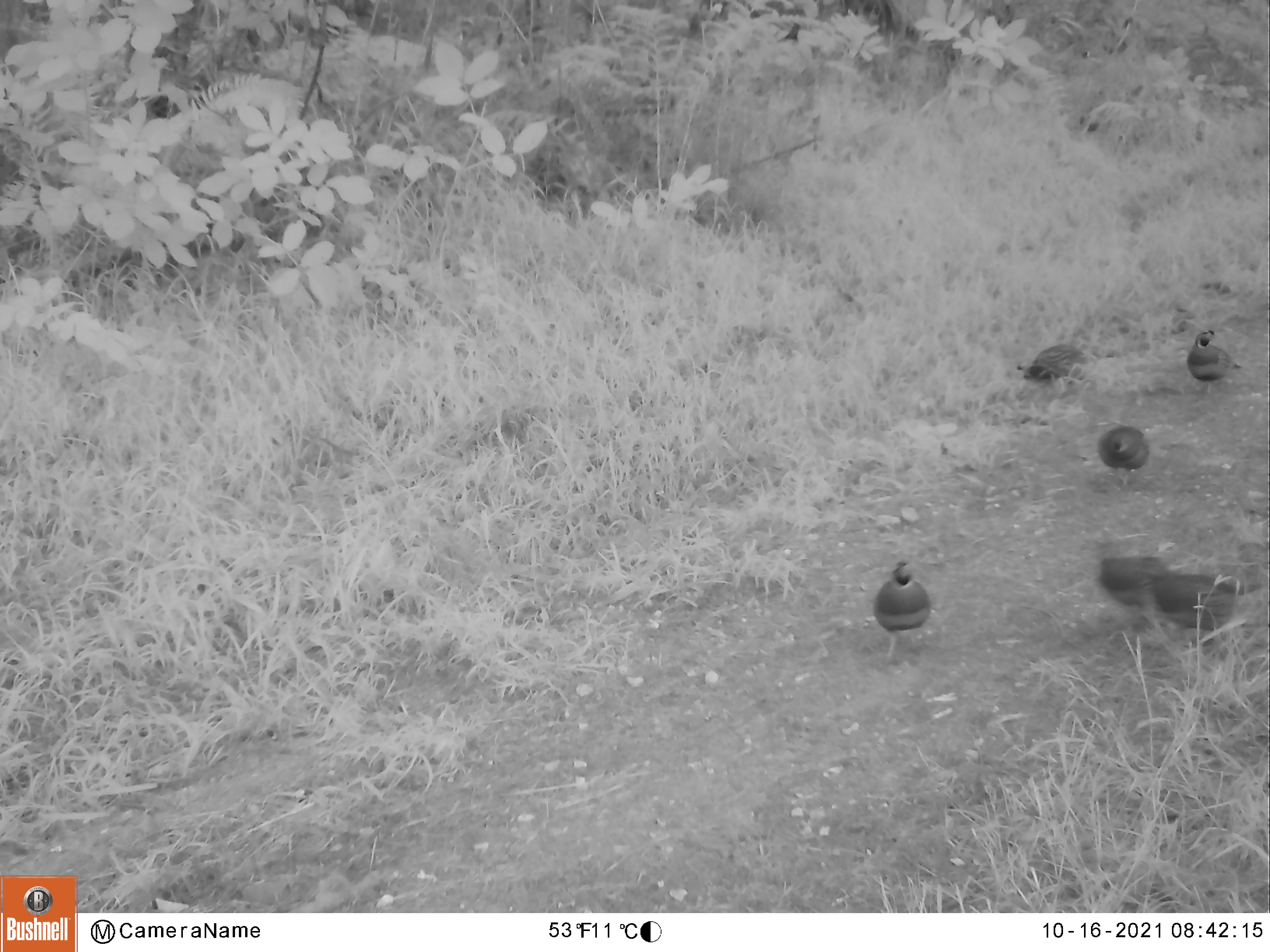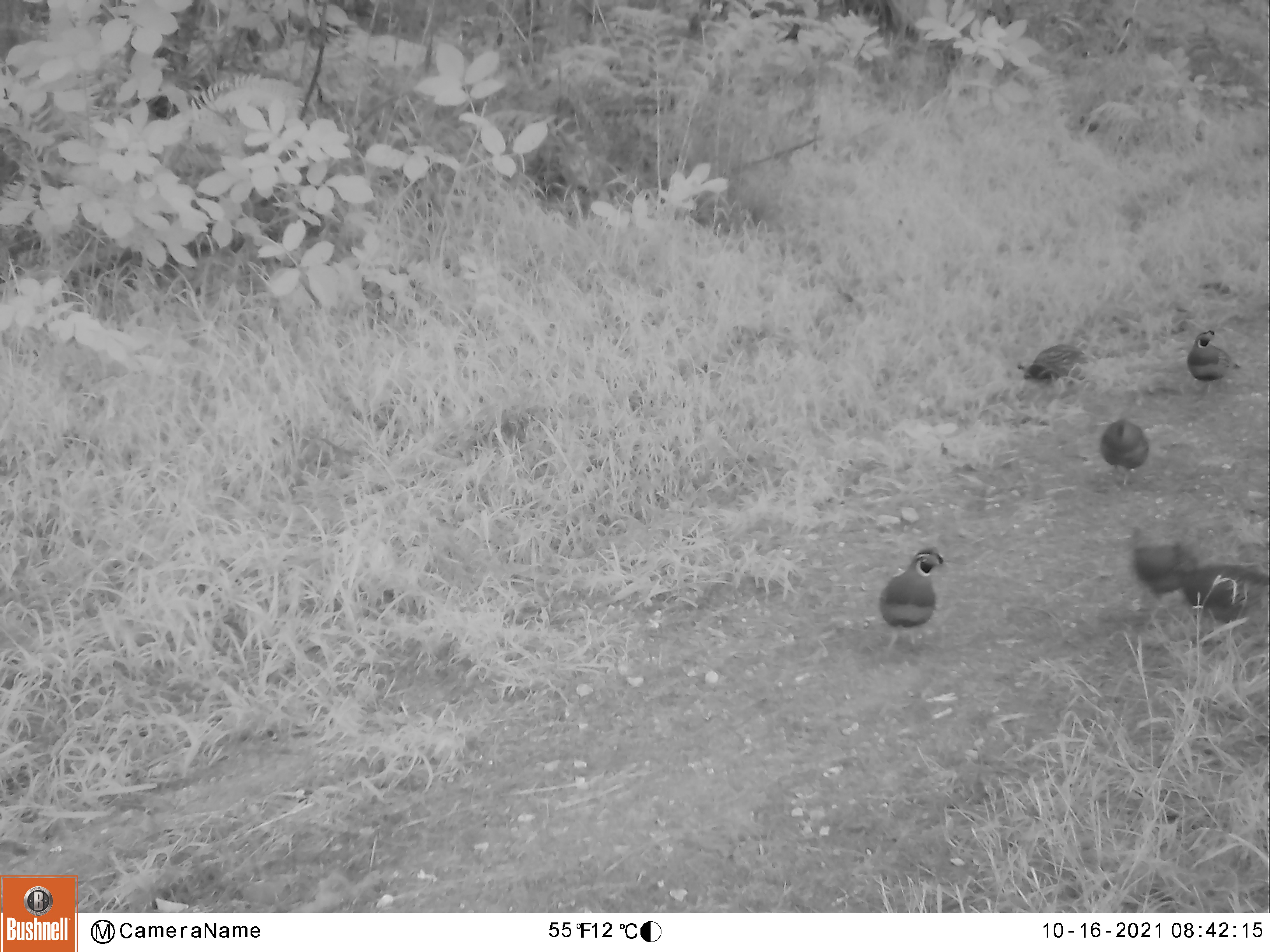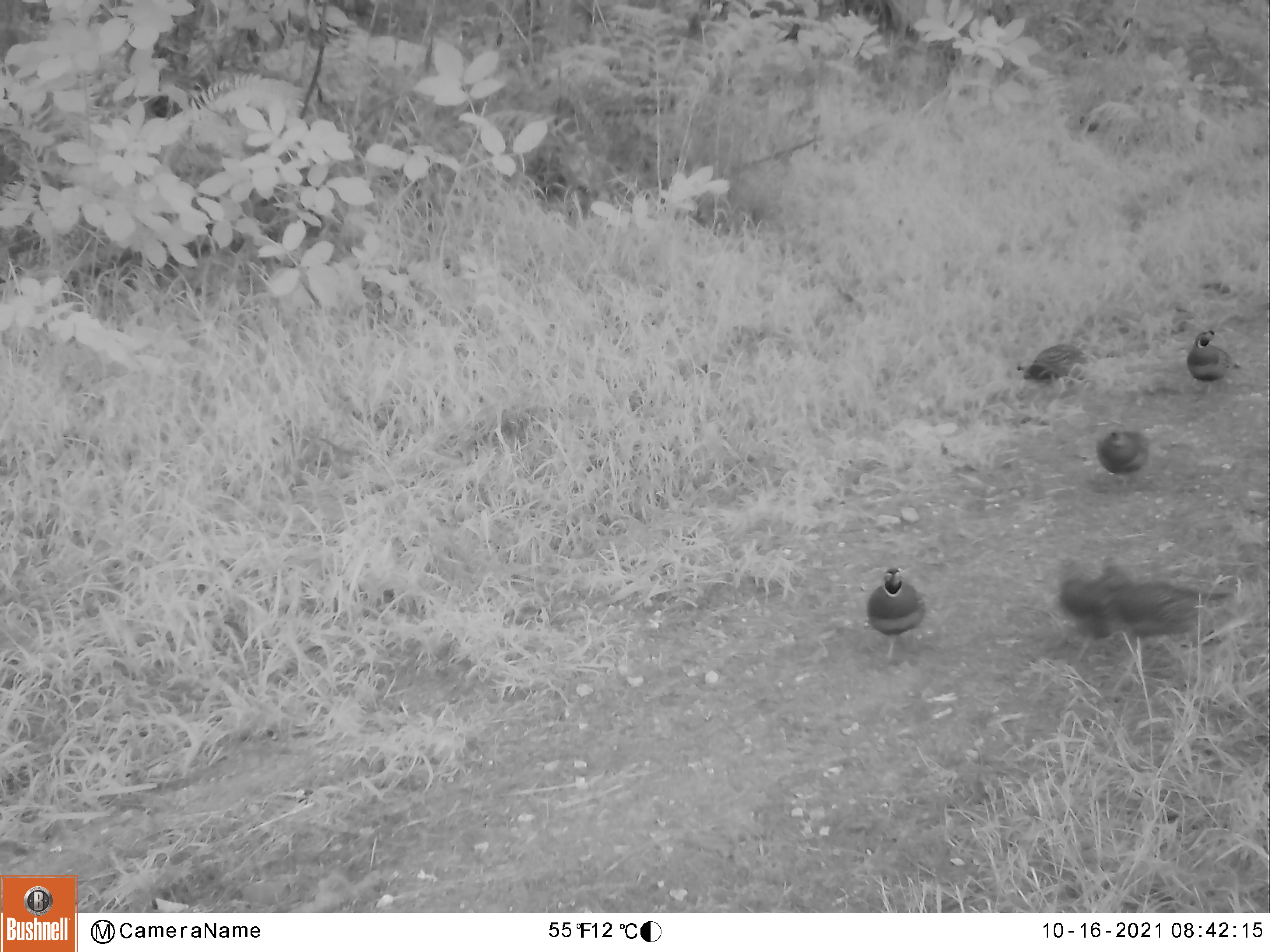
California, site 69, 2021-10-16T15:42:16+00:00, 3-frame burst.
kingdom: Animalia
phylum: Chordata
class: Aves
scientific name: Aves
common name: bird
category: unknown bird